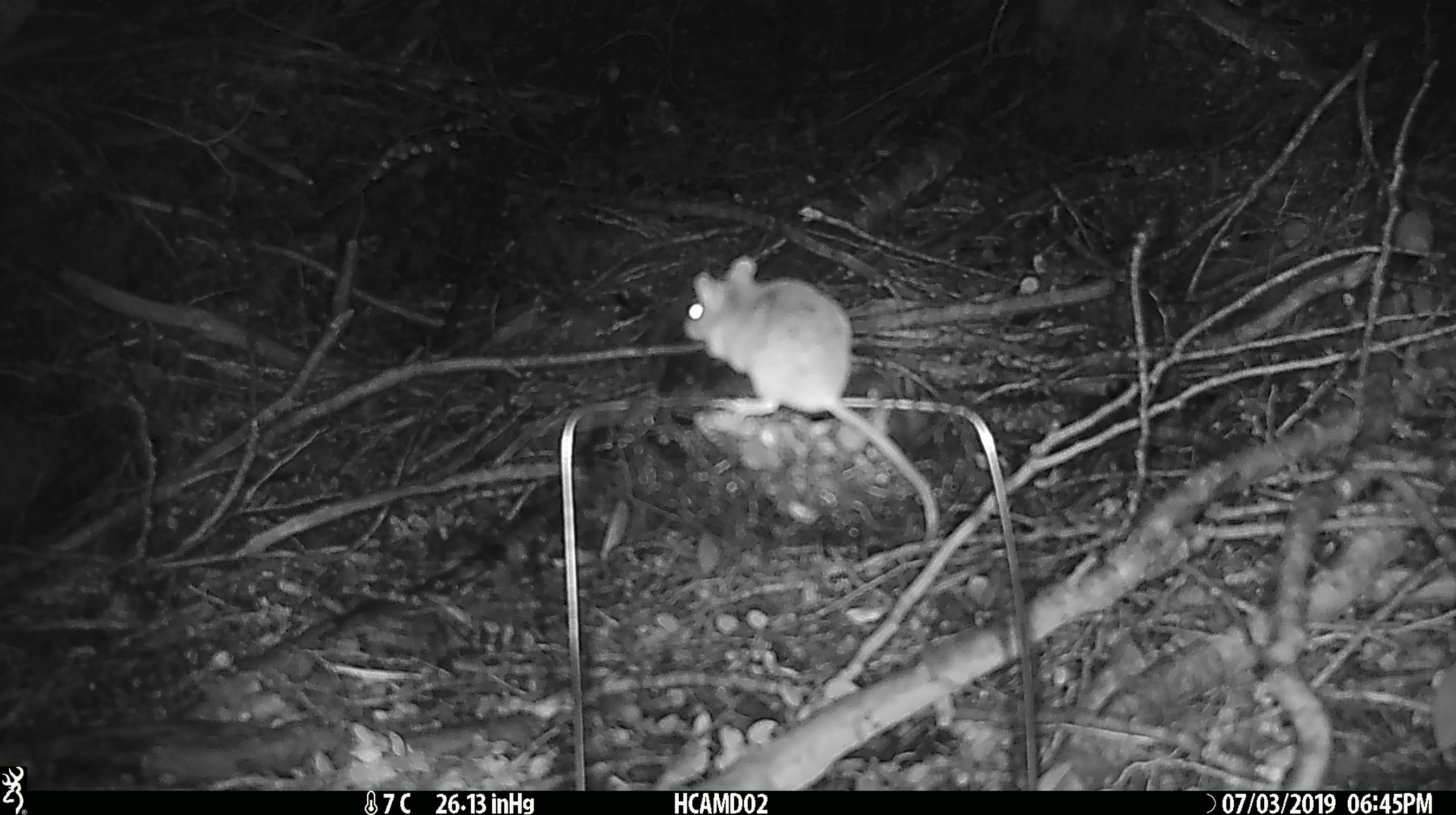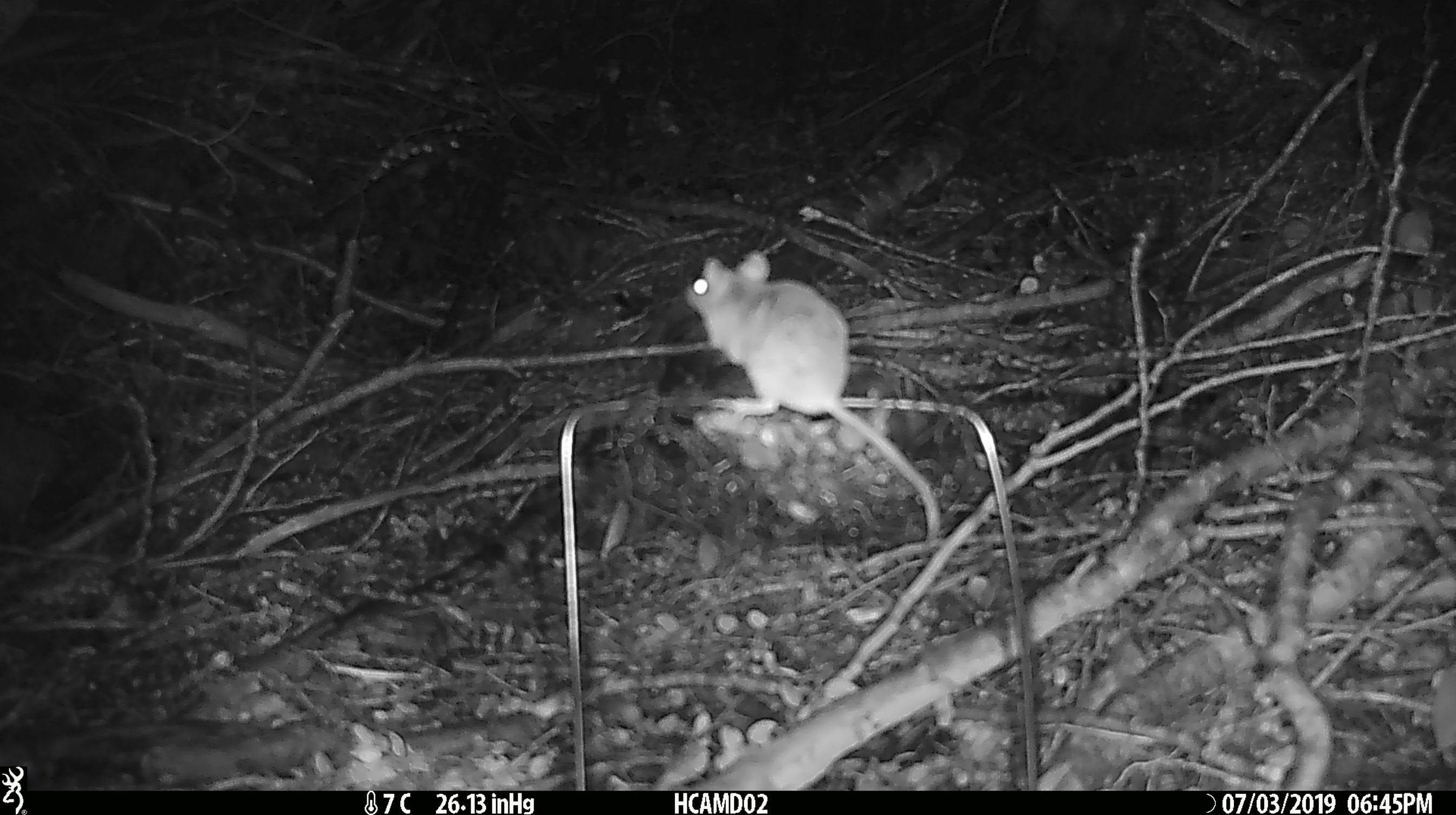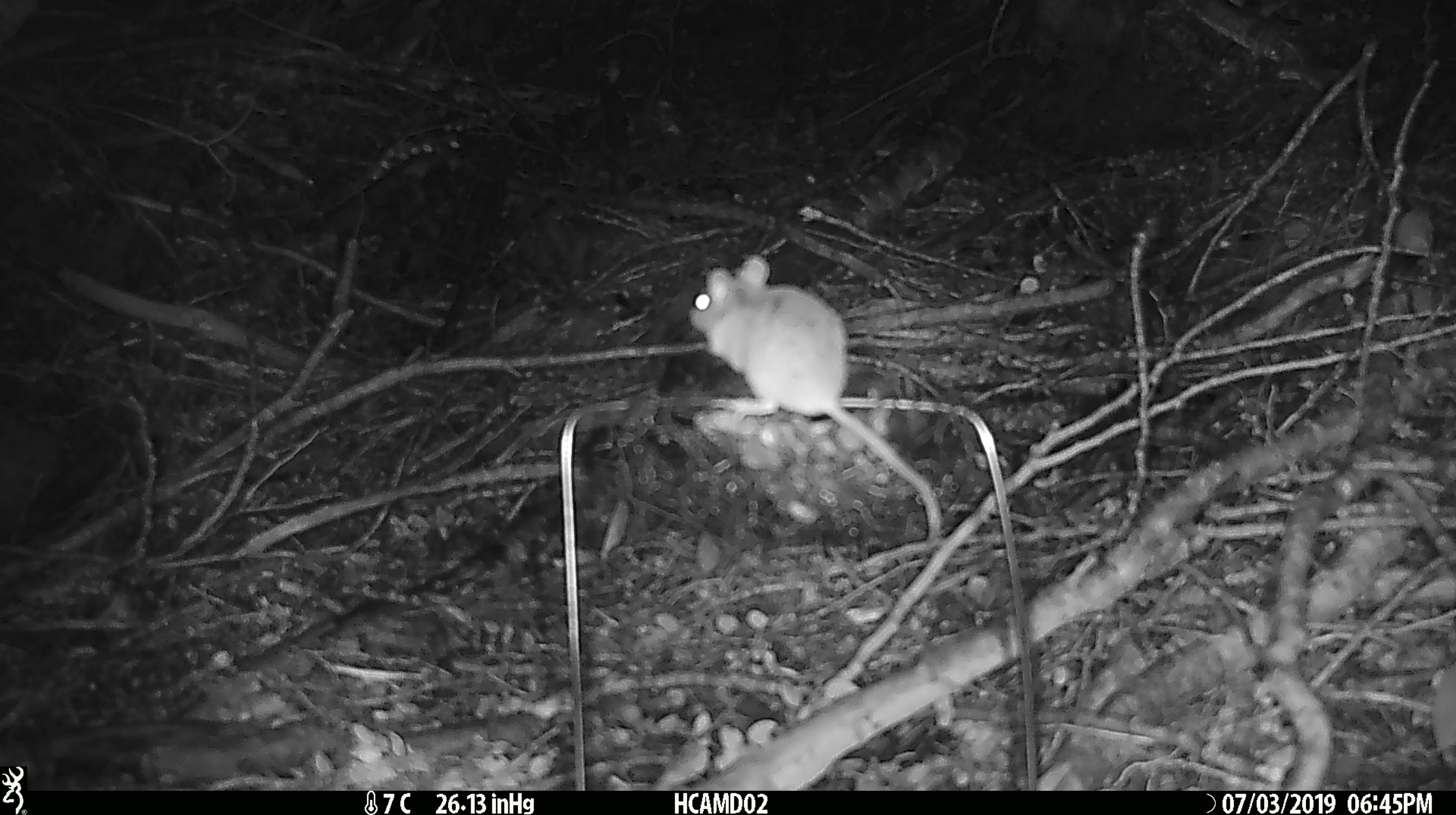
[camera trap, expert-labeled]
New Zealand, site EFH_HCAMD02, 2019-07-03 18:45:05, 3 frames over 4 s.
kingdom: Animalia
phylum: Chordata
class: Mammalia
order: Rodentia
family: Muridae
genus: Mus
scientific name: Mus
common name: mouse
Mouse (Mus).